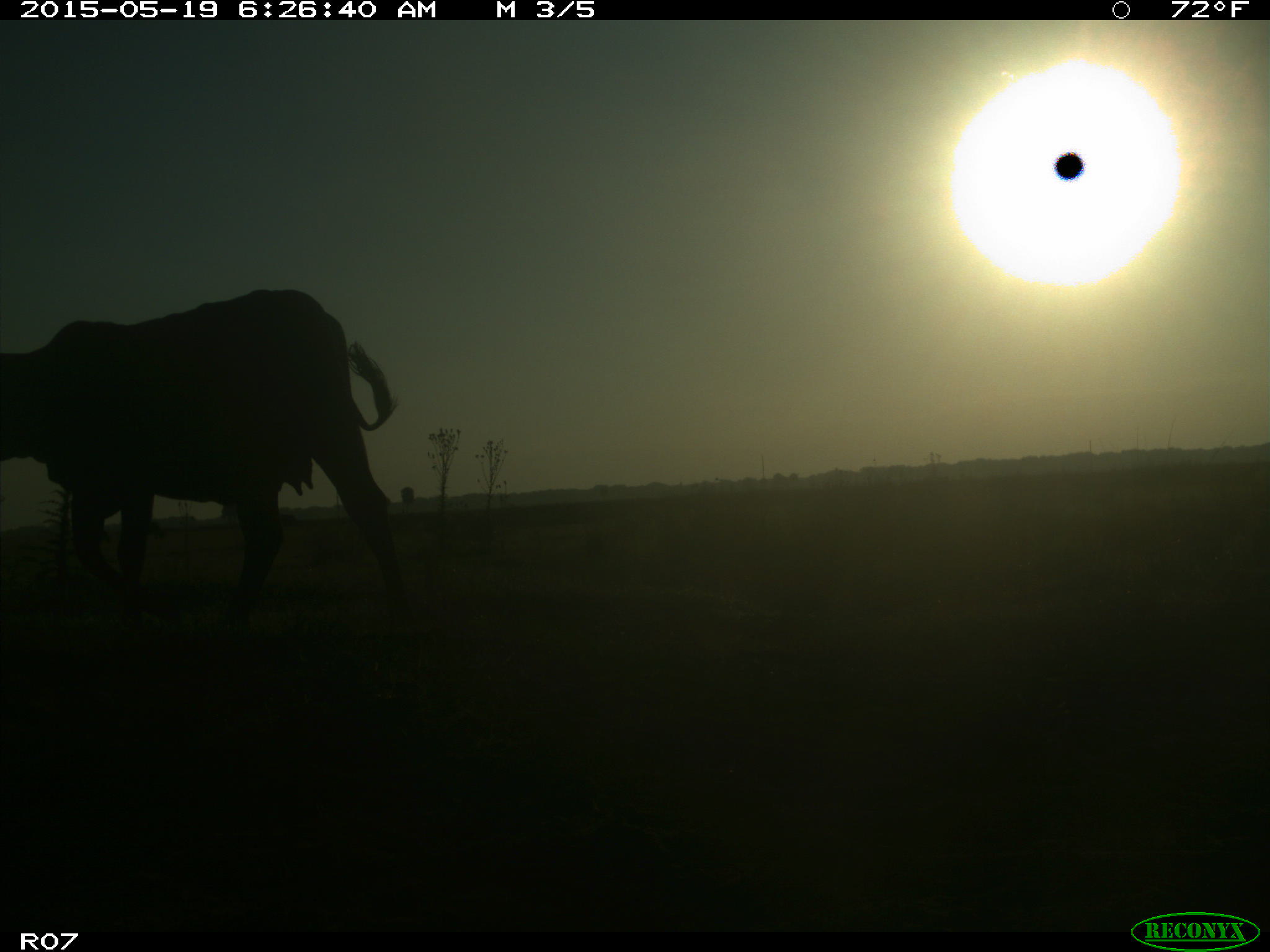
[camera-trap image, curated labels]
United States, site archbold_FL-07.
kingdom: Animalia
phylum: Chordata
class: Mammalia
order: Artiodactyla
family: Bovidae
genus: Bos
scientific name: Bos taurus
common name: domestic cow